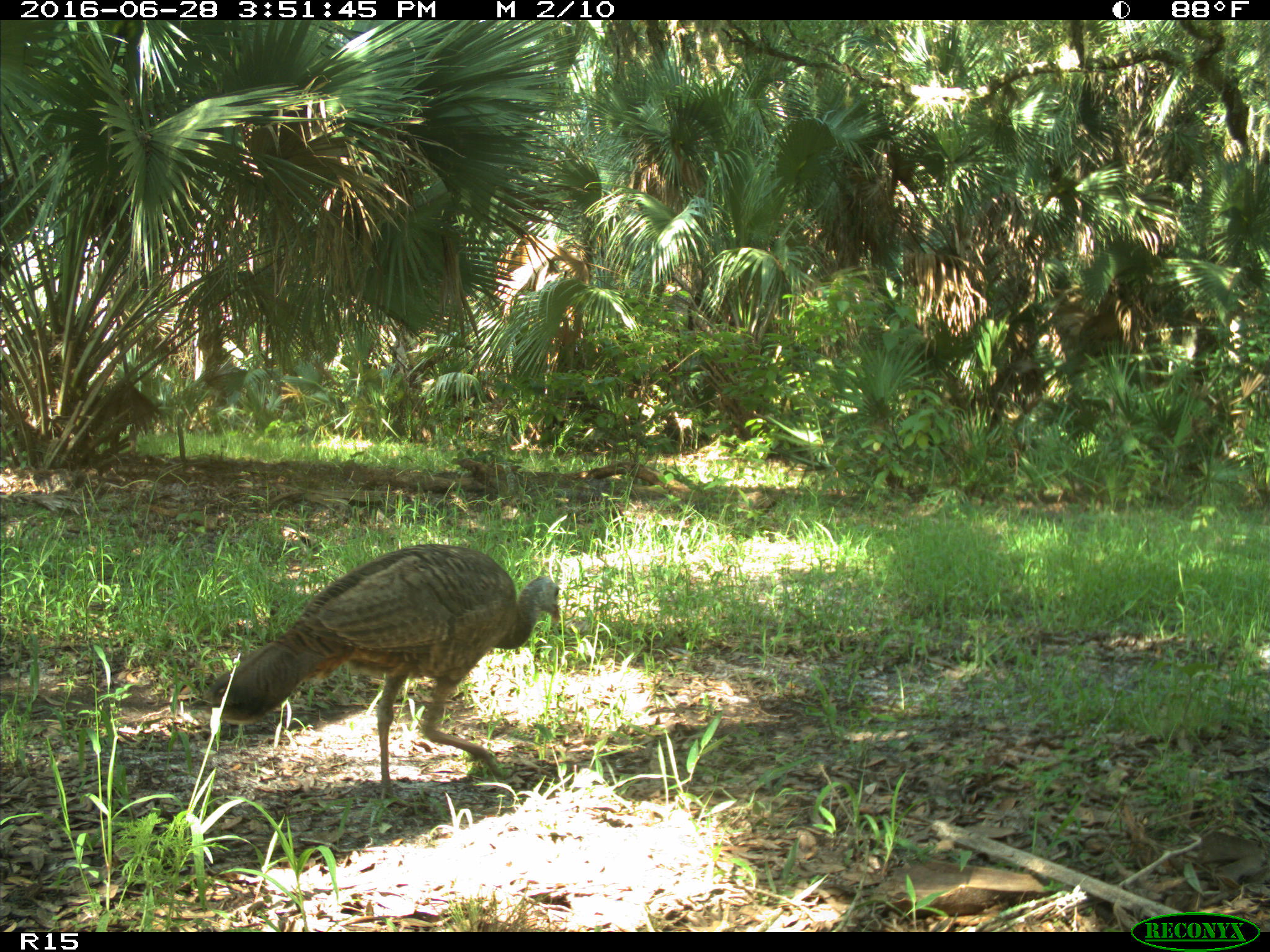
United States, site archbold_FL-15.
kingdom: Animalia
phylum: Chordata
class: Aves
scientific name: Aves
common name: birds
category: unidentified bird